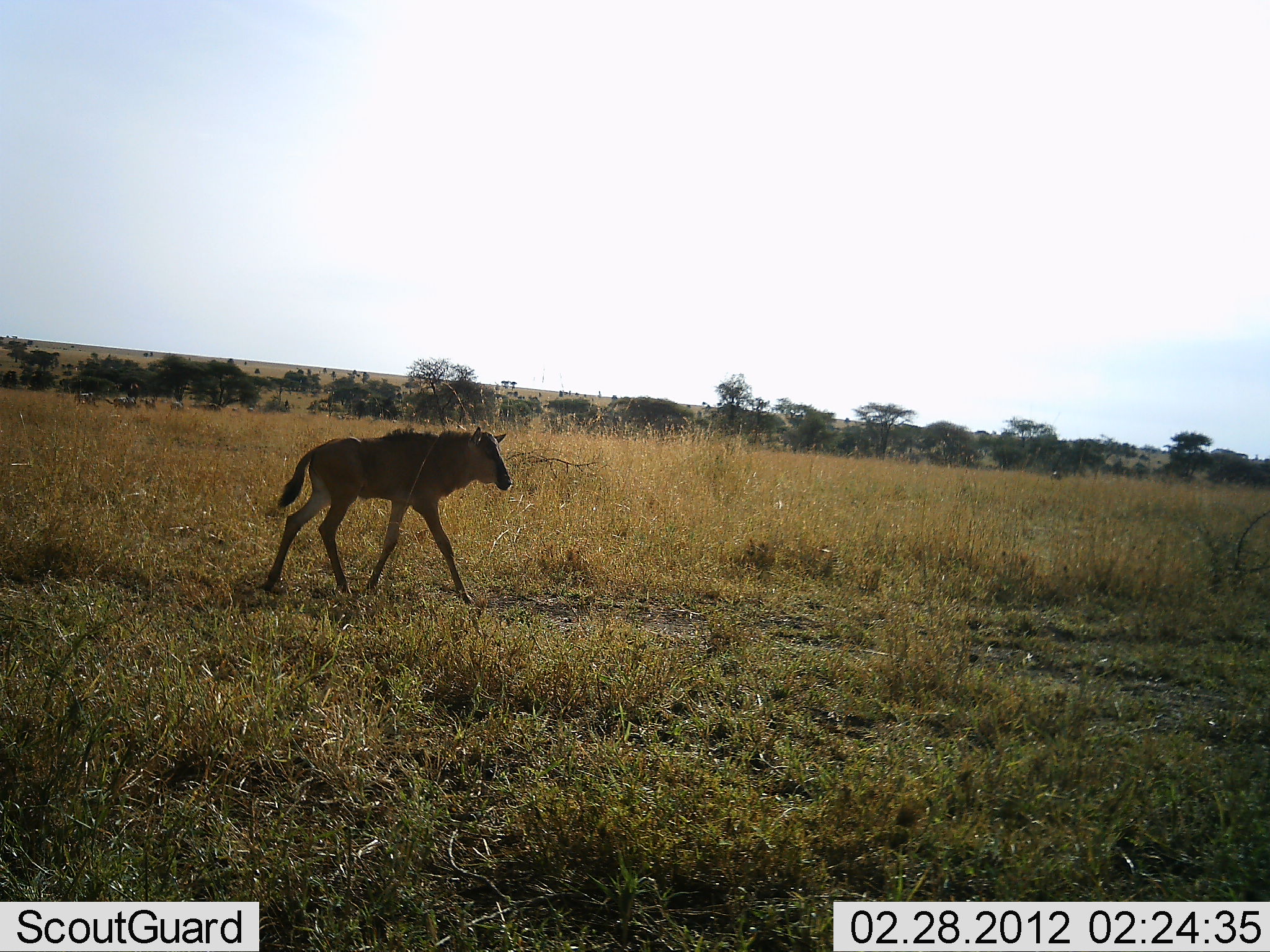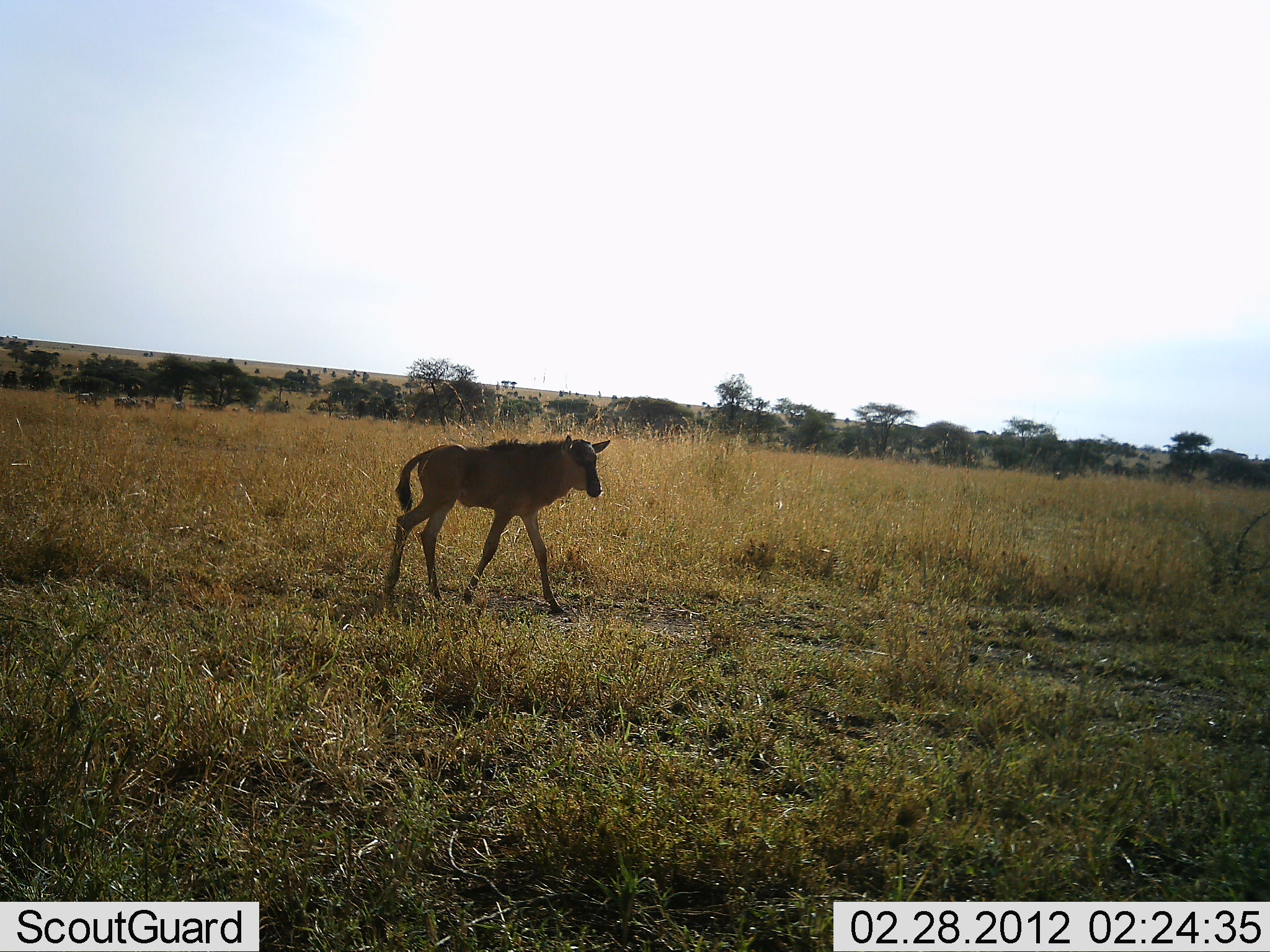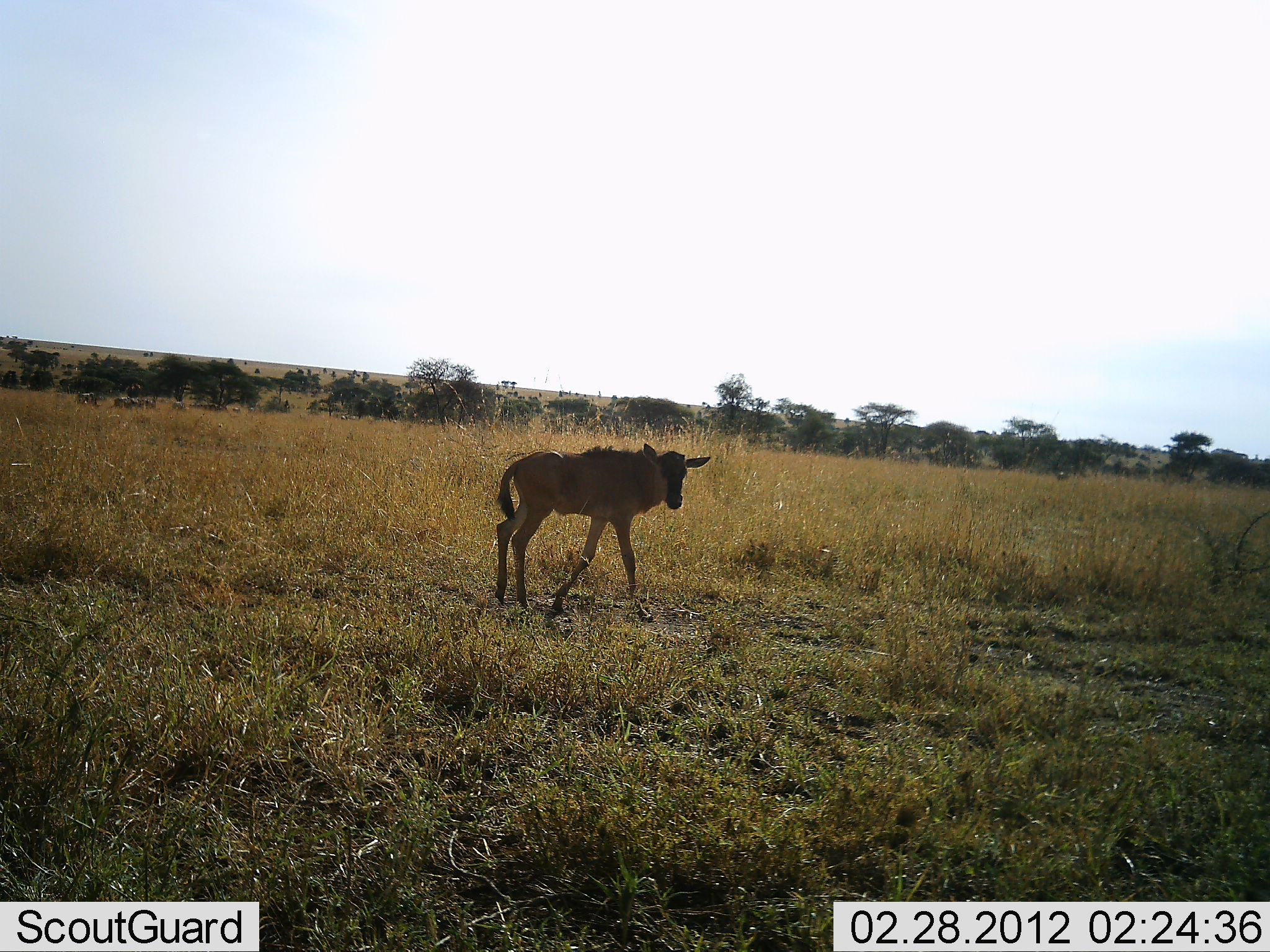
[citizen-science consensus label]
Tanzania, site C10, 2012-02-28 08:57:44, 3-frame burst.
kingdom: Animalia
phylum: Chordata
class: Mammalia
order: Artiodactyla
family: Bovidae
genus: Connochaetes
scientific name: Connochaetes taurinus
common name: blue wildebeest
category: wildebeest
Wildebeest (blue wildebeest) (Connochaetes taurinus), count 1. Behavior (volunteer vote fractions): standing 0%, resting 0%, moving 100%, interacting 0%. Young present (vote fraction): 88%. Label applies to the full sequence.